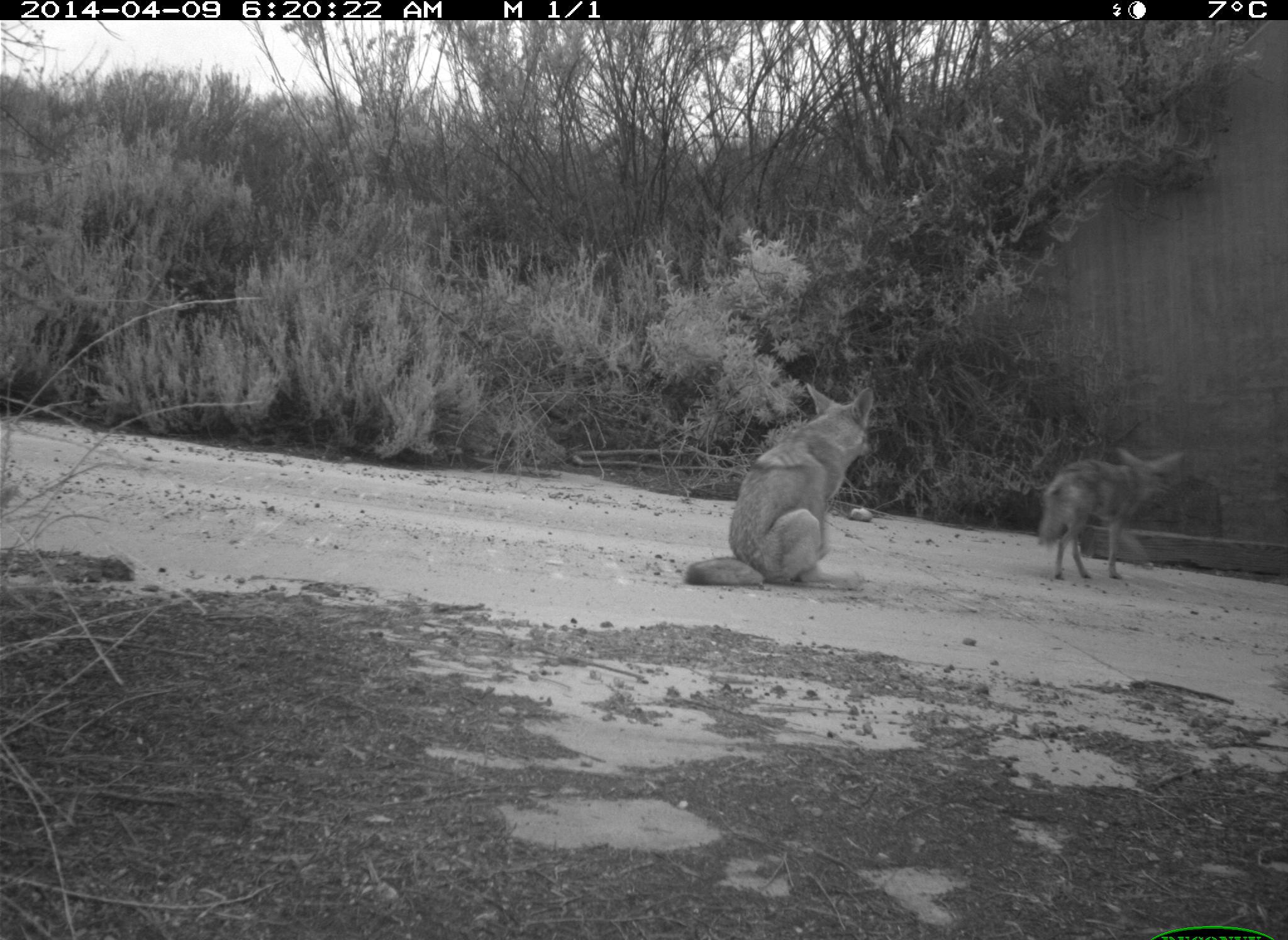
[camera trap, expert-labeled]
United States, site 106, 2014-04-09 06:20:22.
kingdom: Animalia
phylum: Chordata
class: Mammalia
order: Carnivora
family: Canidae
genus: Canis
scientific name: Canis latrans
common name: coyote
Coyote (Canis latrans).